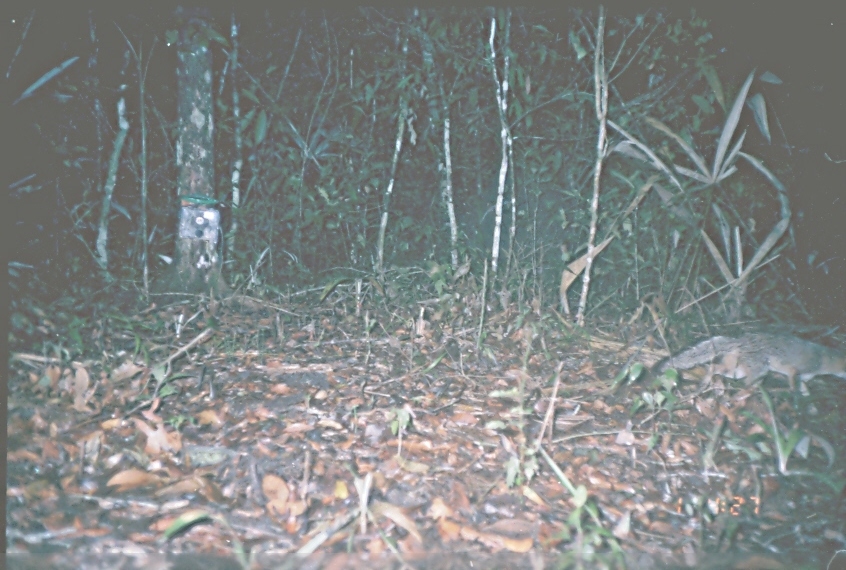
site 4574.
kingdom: Animalia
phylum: Chordata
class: Mammalia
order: Carnivora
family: Canidae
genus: Urocyon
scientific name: Urocyon cinereoargenteus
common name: gray fox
Urocyon cinereoargenteus (gray fox), count 1.